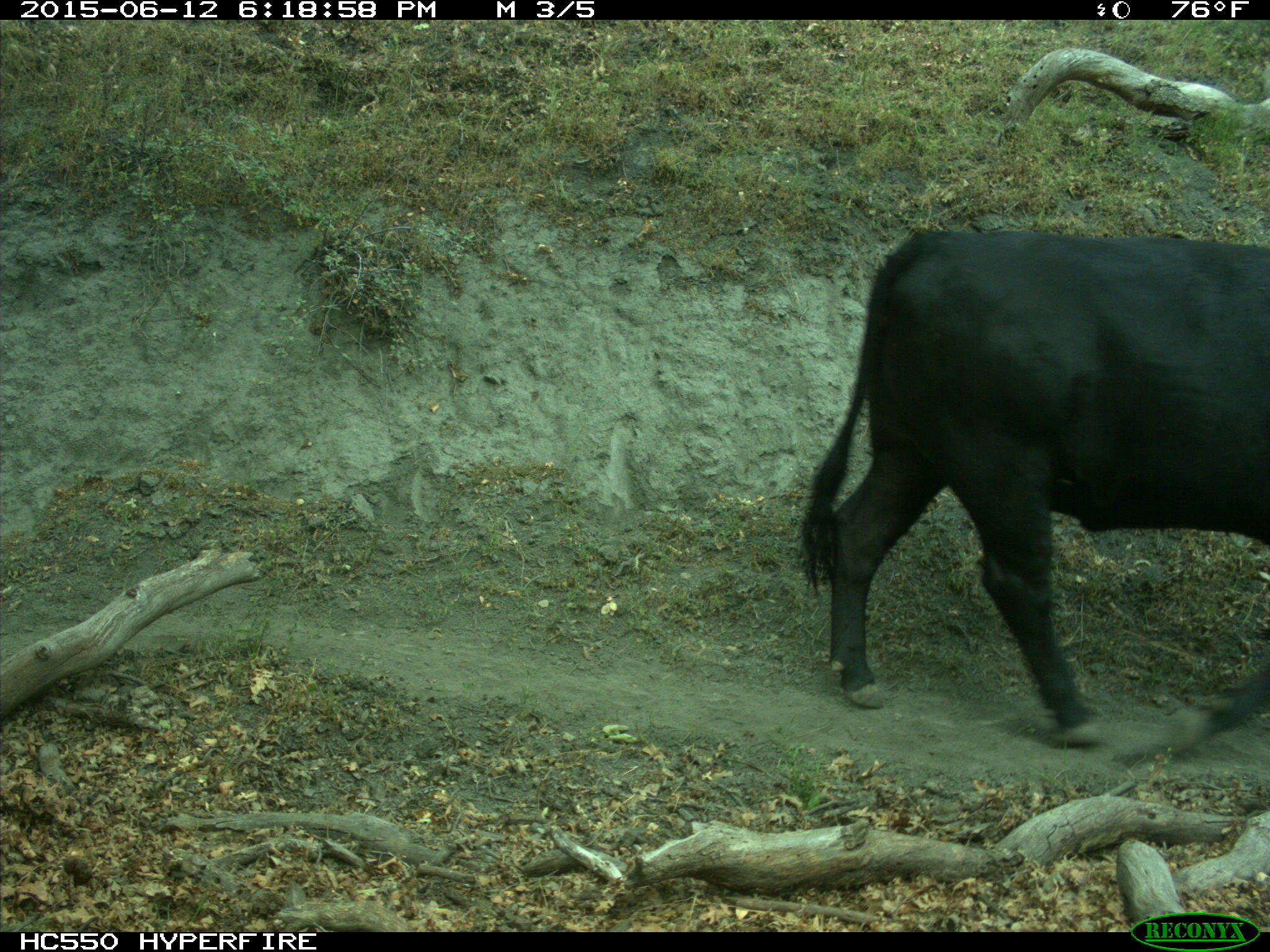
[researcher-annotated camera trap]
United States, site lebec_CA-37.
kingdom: Animalia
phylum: Chordata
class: Mammalia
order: Artiodactyla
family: Bovidae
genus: Bos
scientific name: Bos taurus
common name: domestic cow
Bos taurus (domestic cow).